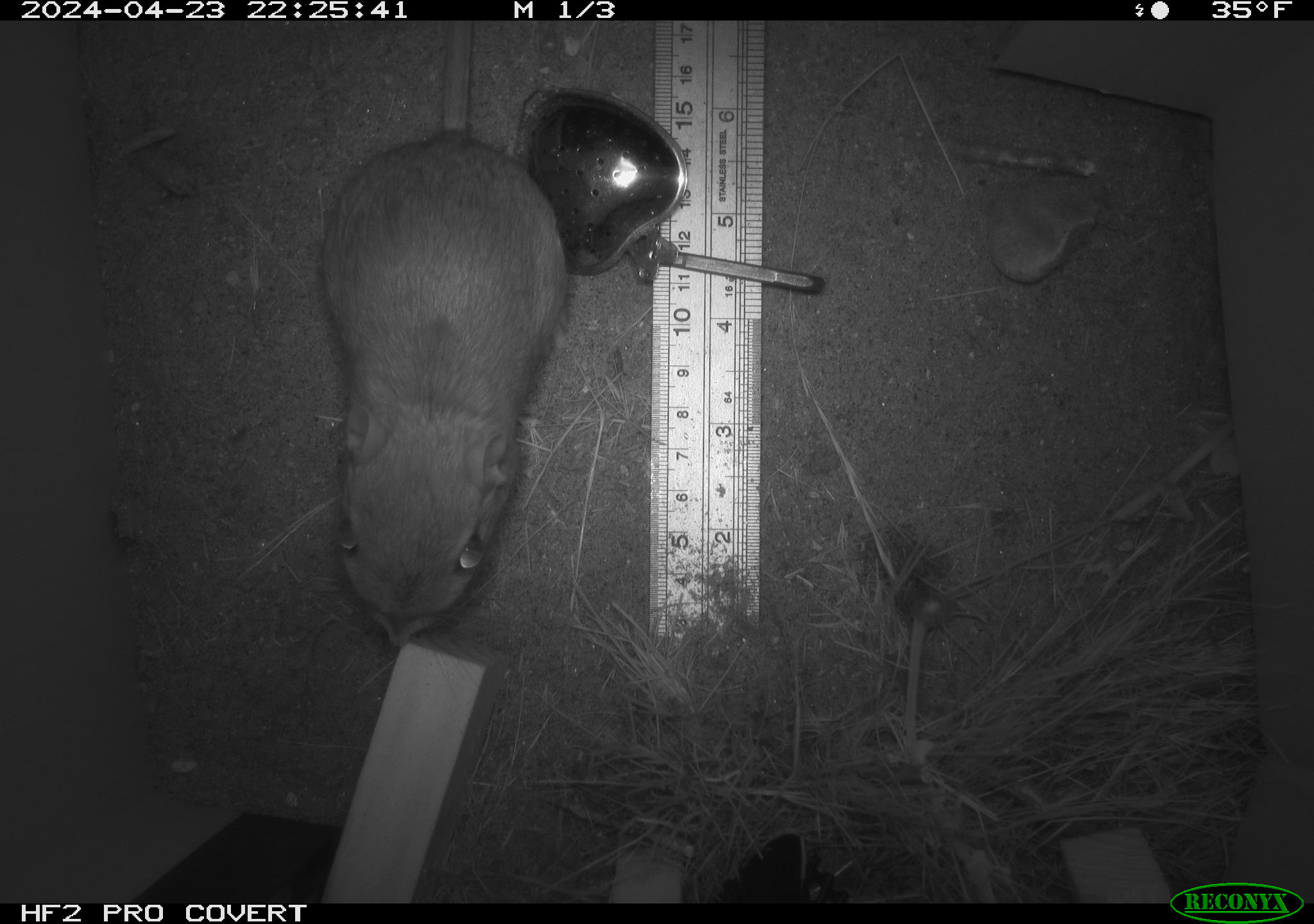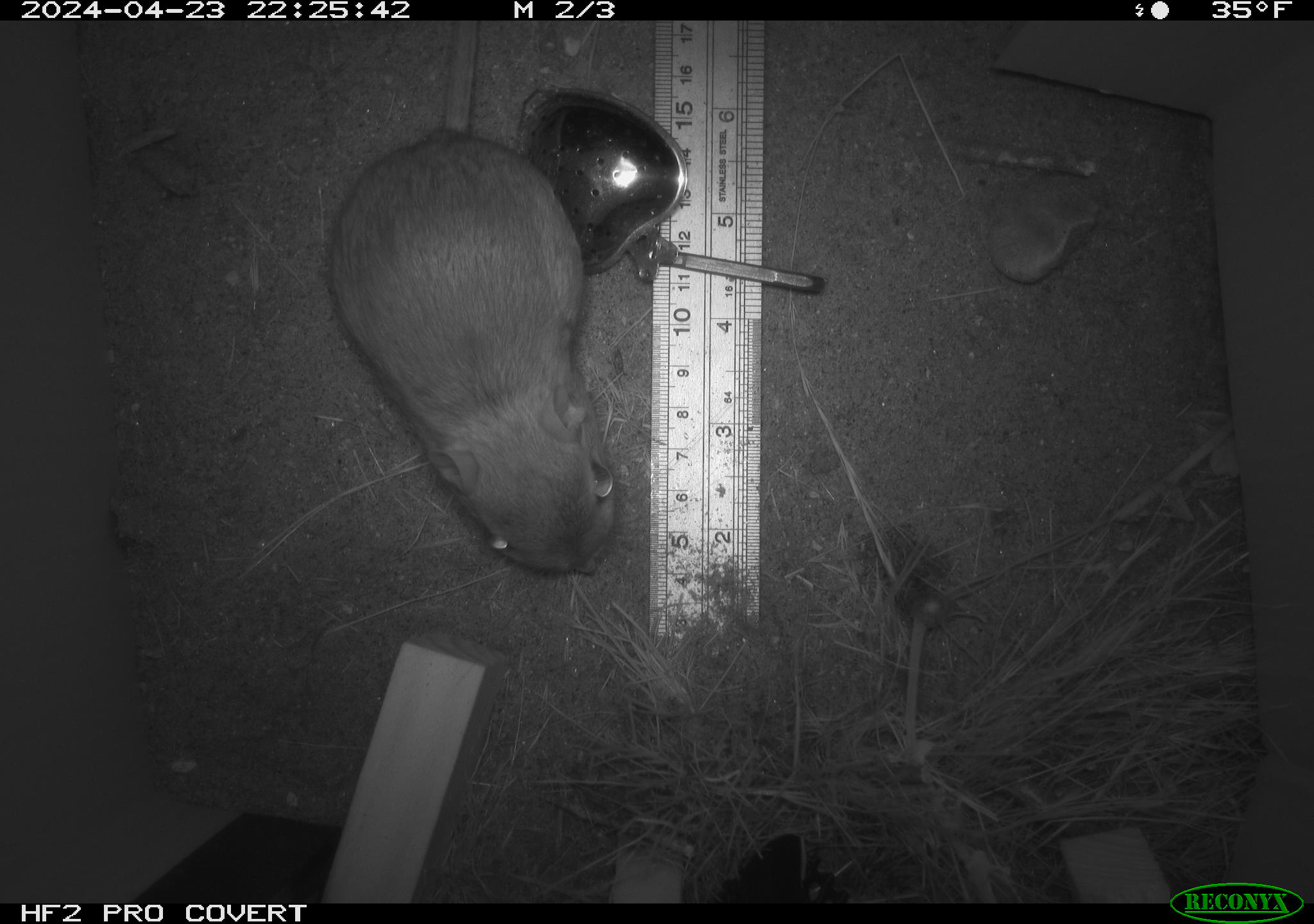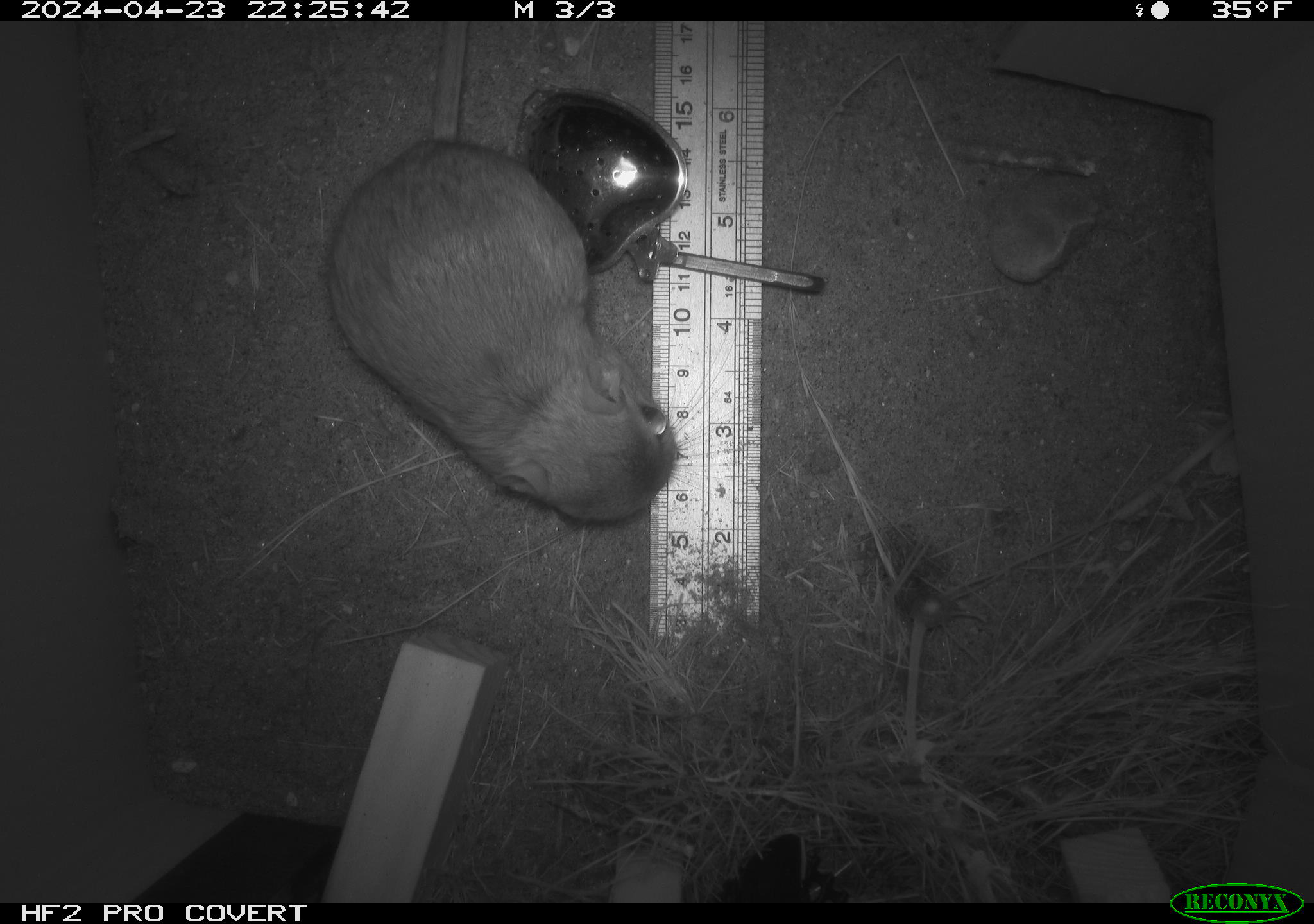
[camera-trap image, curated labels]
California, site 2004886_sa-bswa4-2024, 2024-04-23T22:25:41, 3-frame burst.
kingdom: Animalia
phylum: Chordata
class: Mammalia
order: Rodentia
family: Heteromyidae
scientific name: Heteromyidae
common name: kangaroo rats and pocket mice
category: heteromyidae family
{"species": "heteromyidae family (kangaroo rats and pocket mice) (Heteromyidae)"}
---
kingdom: Animalia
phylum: Chordata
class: Mammalia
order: Rodentia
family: Heteromyidae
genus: Dipodomys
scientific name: Dipodomys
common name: kangaroo rats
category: dipodomys species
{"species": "dipodomys species (kangaroo rats) (Dipodomys)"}